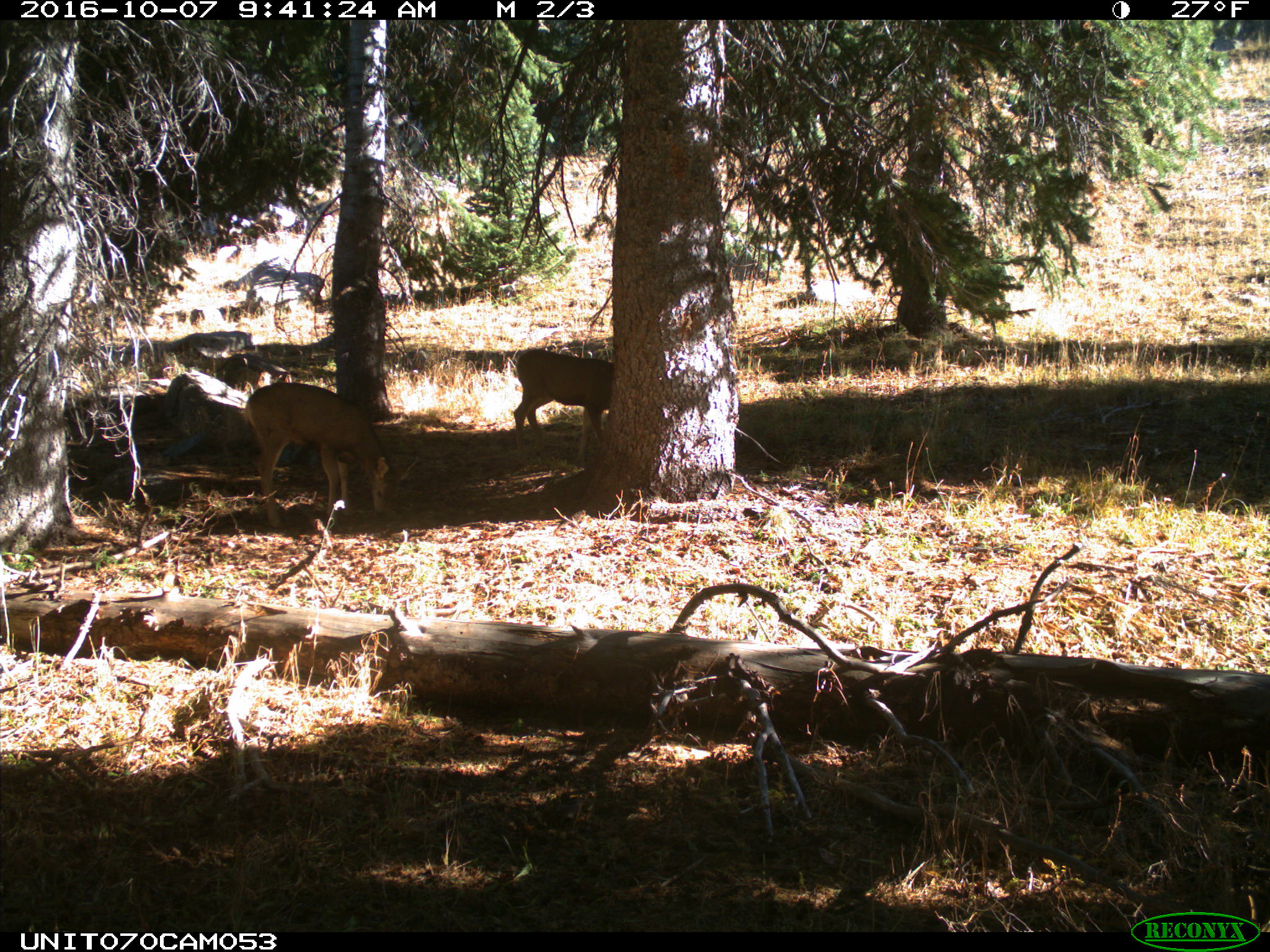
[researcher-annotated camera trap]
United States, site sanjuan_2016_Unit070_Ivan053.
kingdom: Animalia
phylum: Chordata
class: Mammalia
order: Artiodactyla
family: Cervidae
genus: Odocoileus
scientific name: Odocoileus hemionus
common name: mule deer